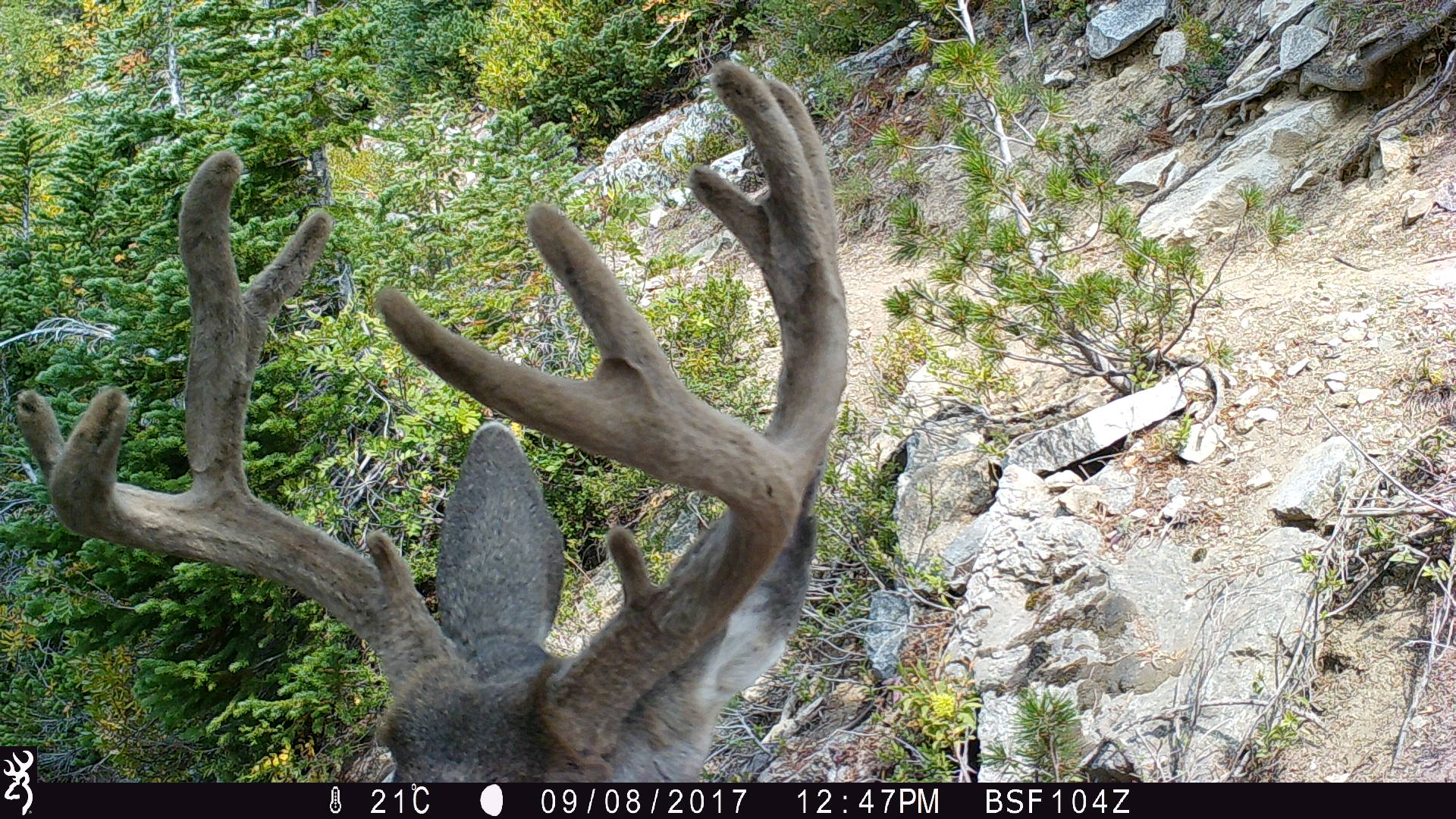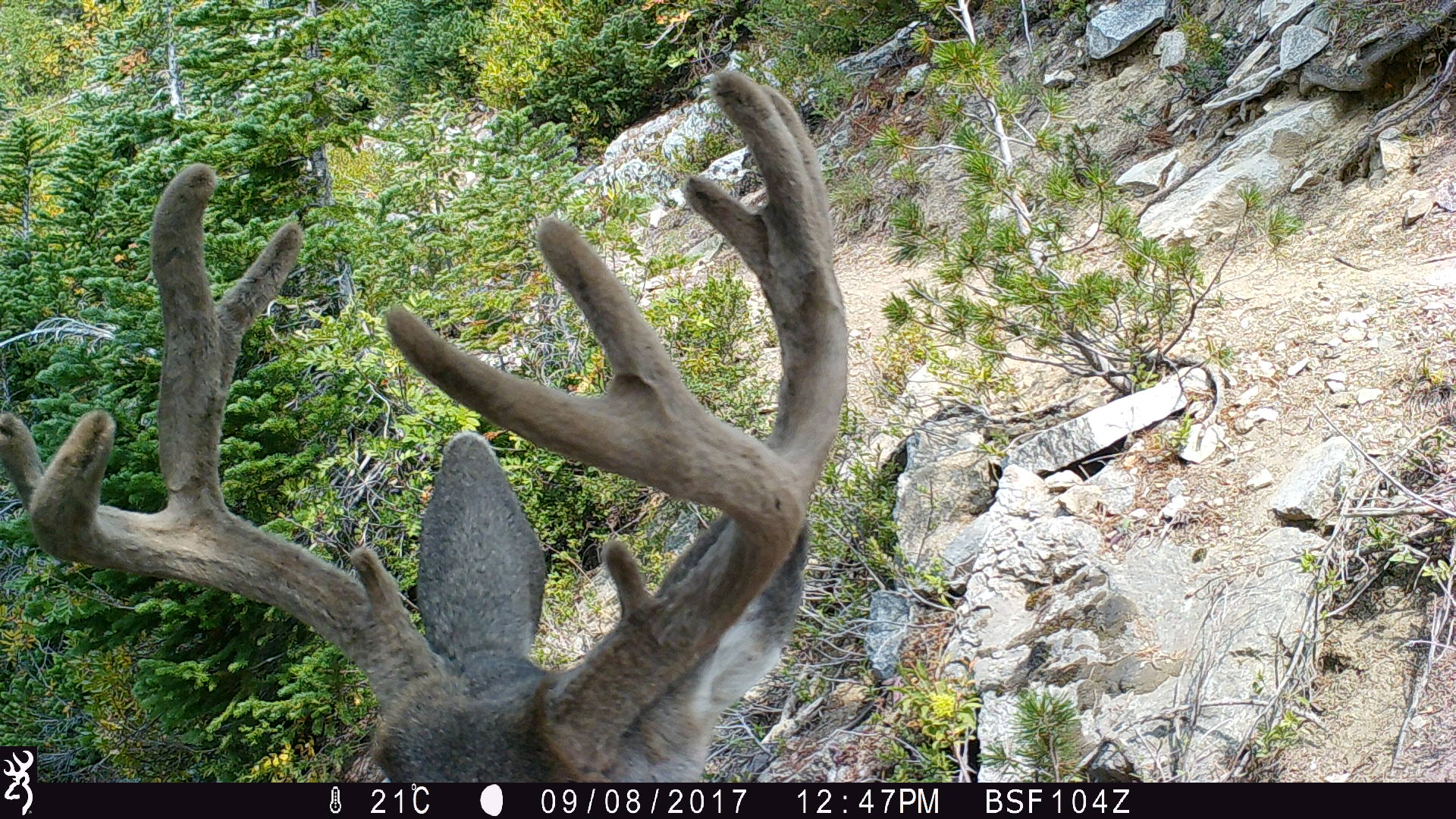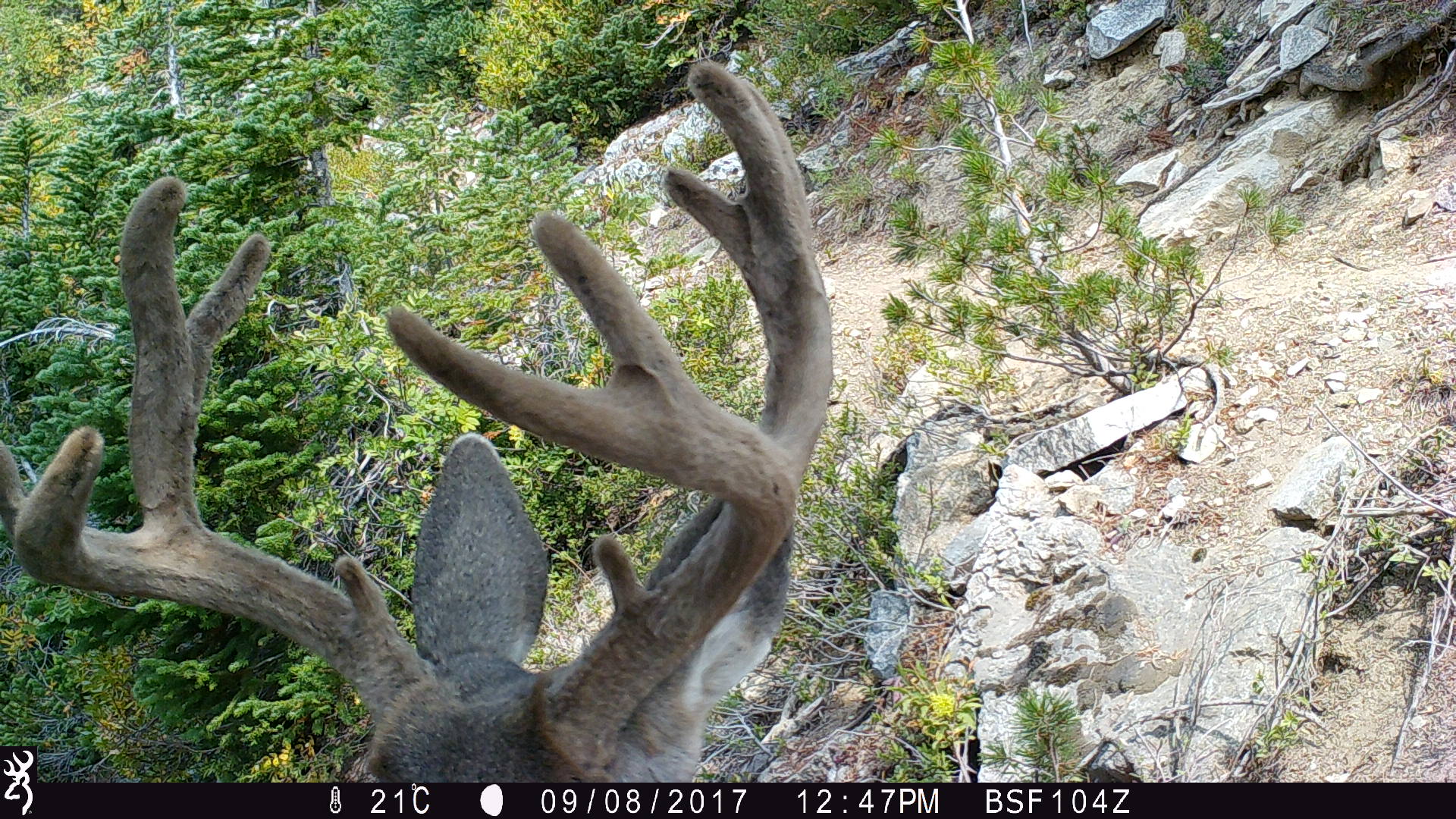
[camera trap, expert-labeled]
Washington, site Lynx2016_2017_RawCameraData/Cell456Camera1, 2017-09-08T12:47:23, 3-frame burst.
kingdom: Animalia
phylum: Chordata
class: Mammalia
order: Artiodactyla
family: Cervidae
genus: Odocoileus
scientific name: Odocoileus hemionus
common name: mule deer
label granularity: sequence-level